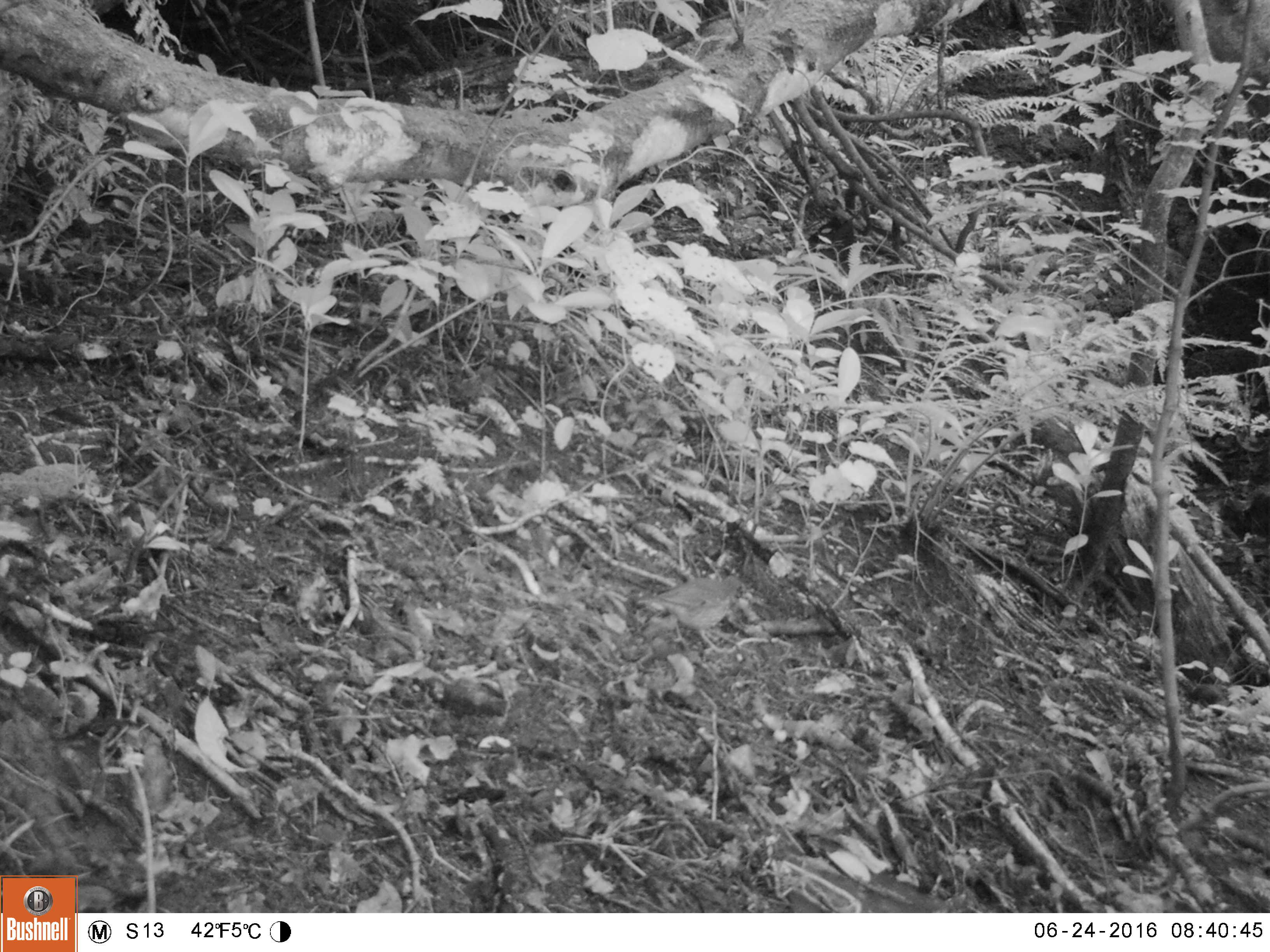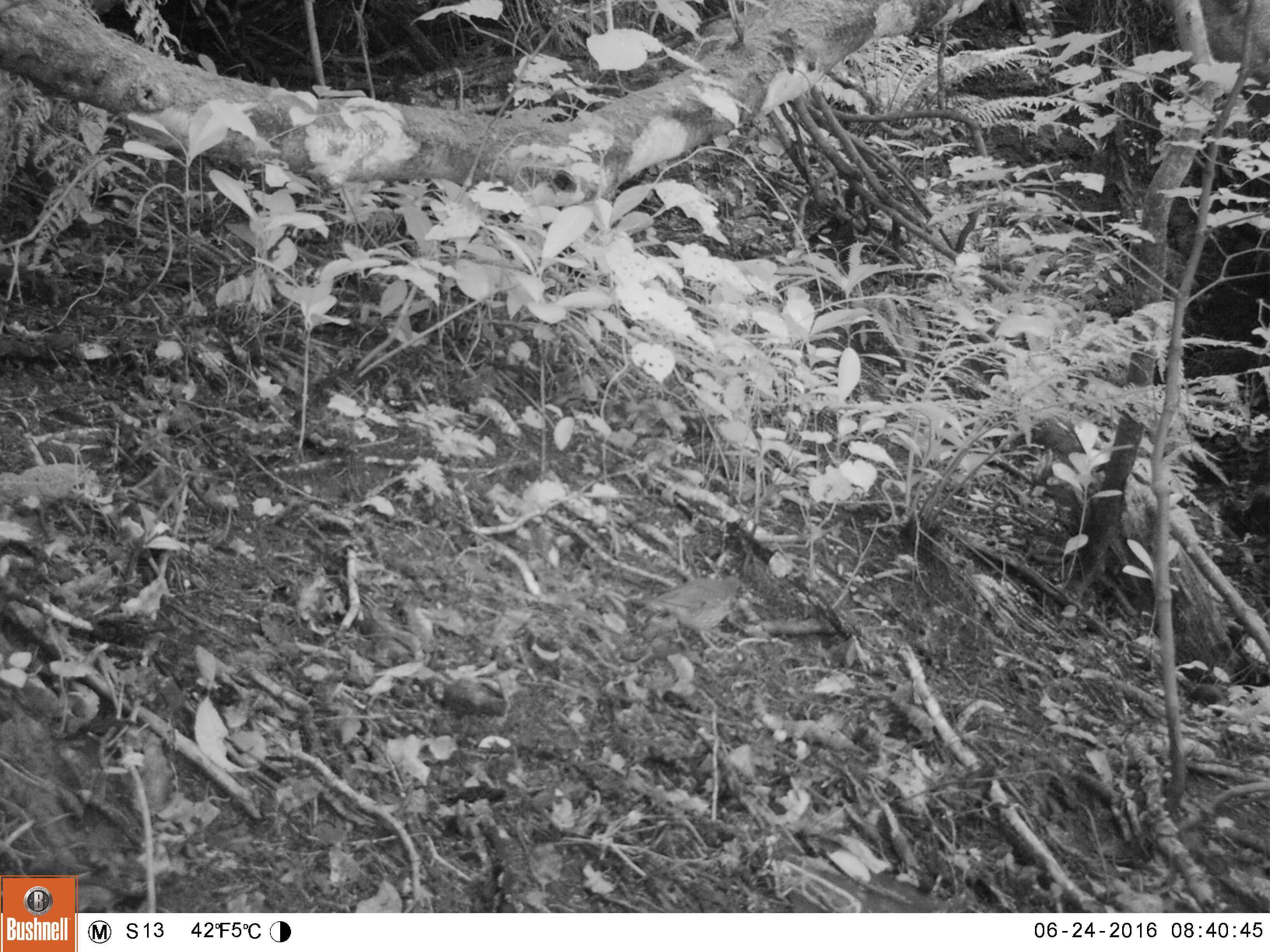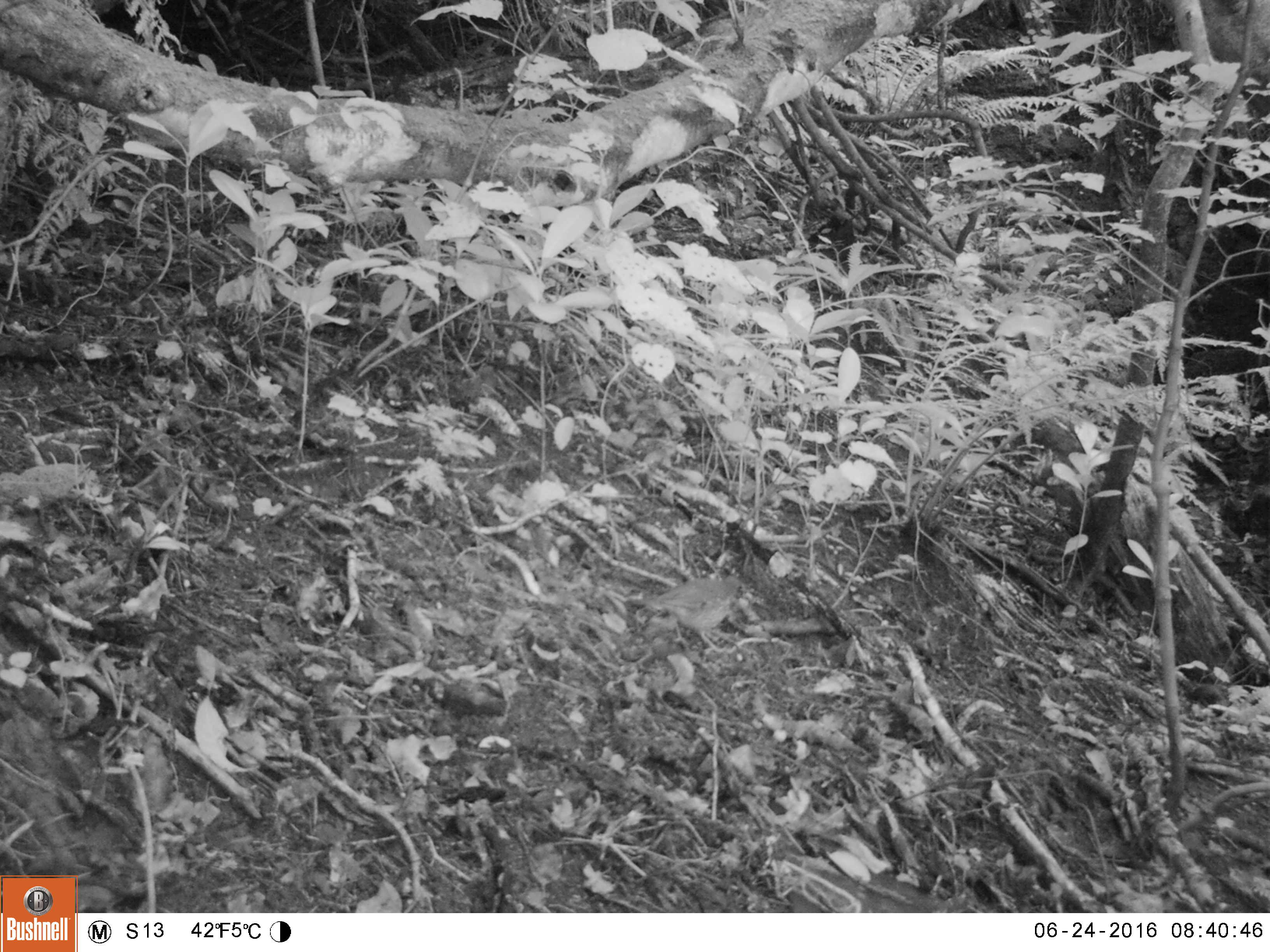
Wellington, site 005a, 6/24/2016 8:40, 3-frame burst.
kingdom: Animalia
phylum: Chordata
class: Aves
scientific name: Aves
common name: bird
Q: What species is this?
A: Bird (Aves).